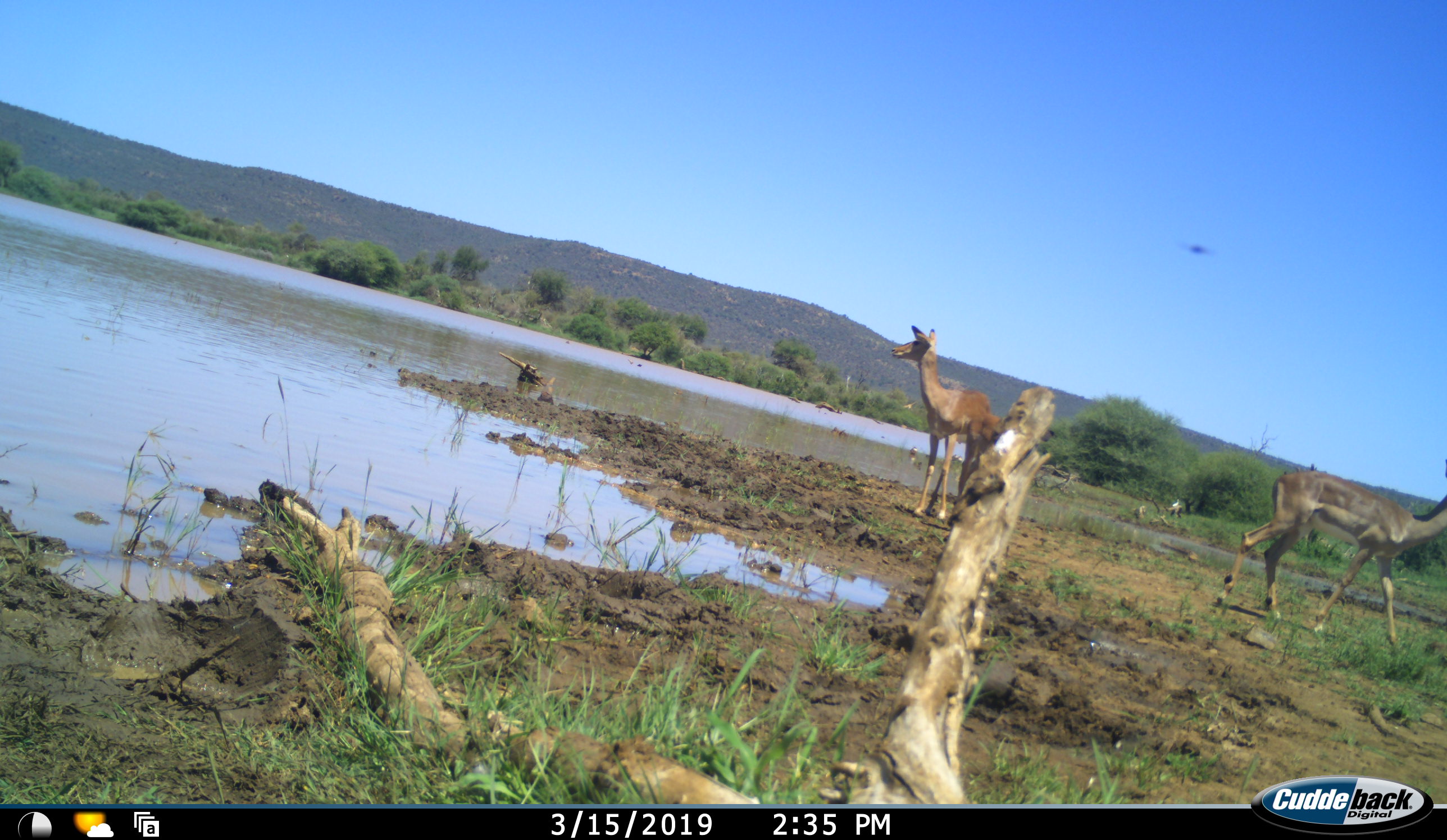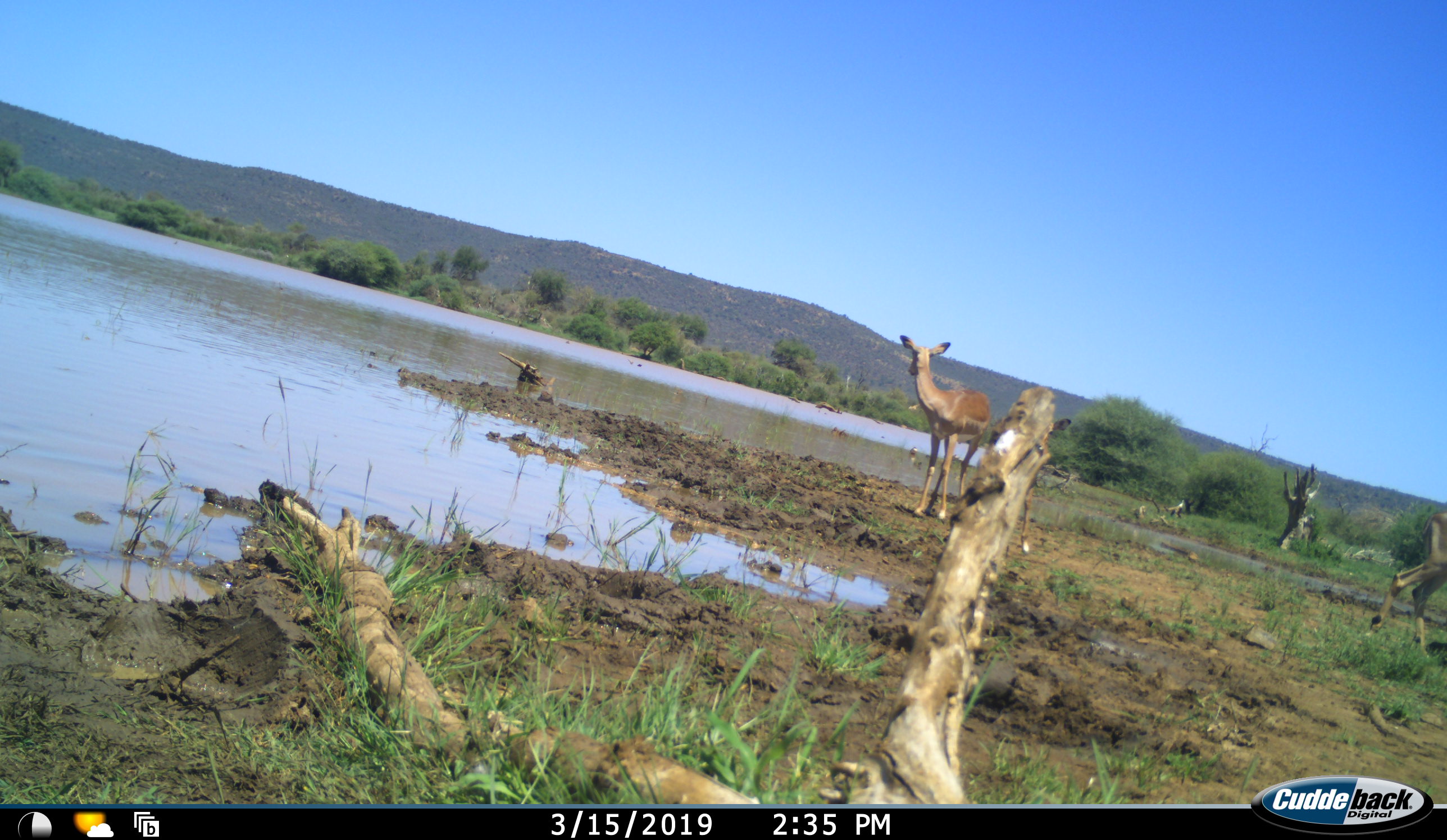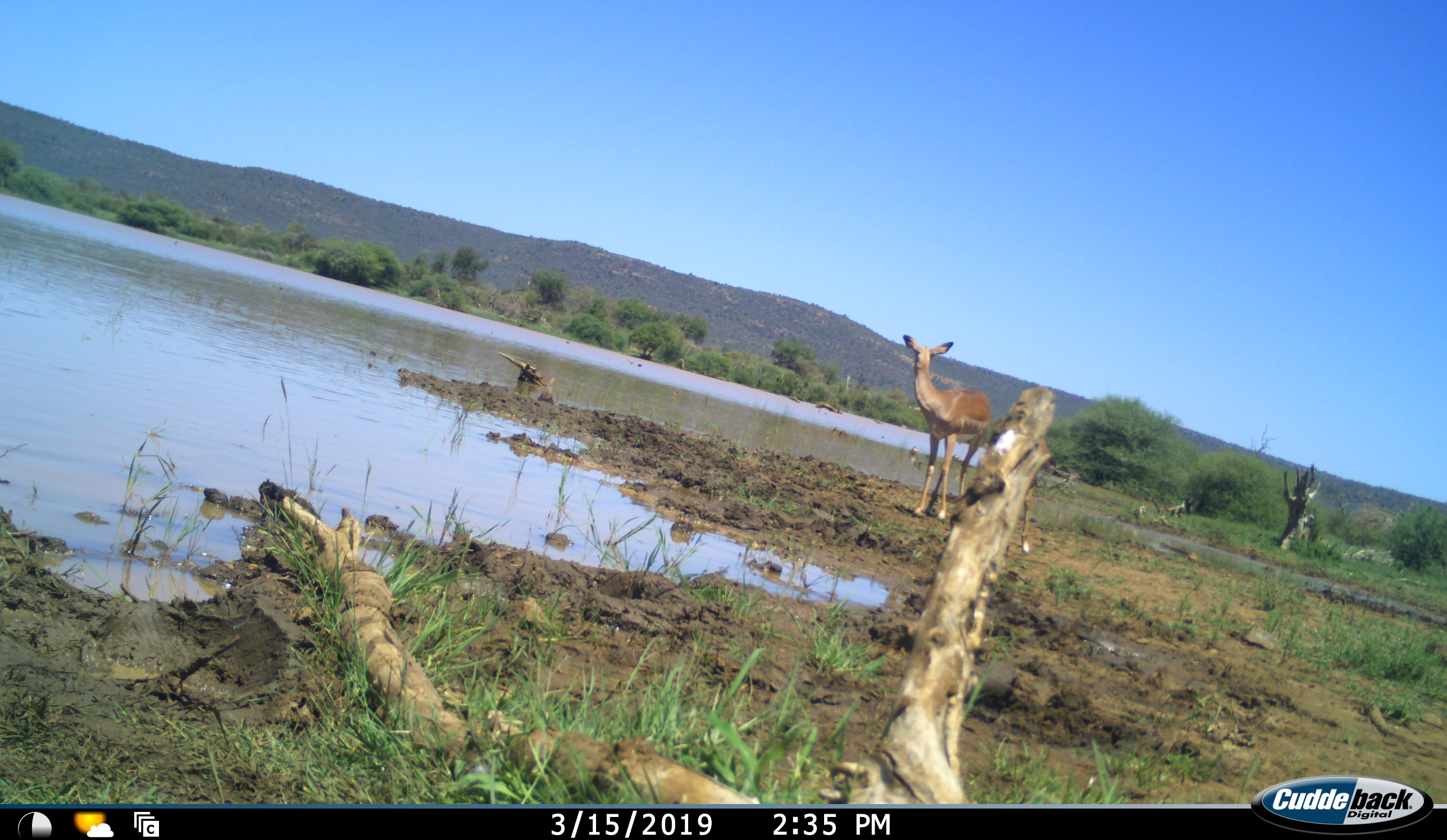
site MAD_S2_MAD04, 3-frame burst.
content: unidentified animal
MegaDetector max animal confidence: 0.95